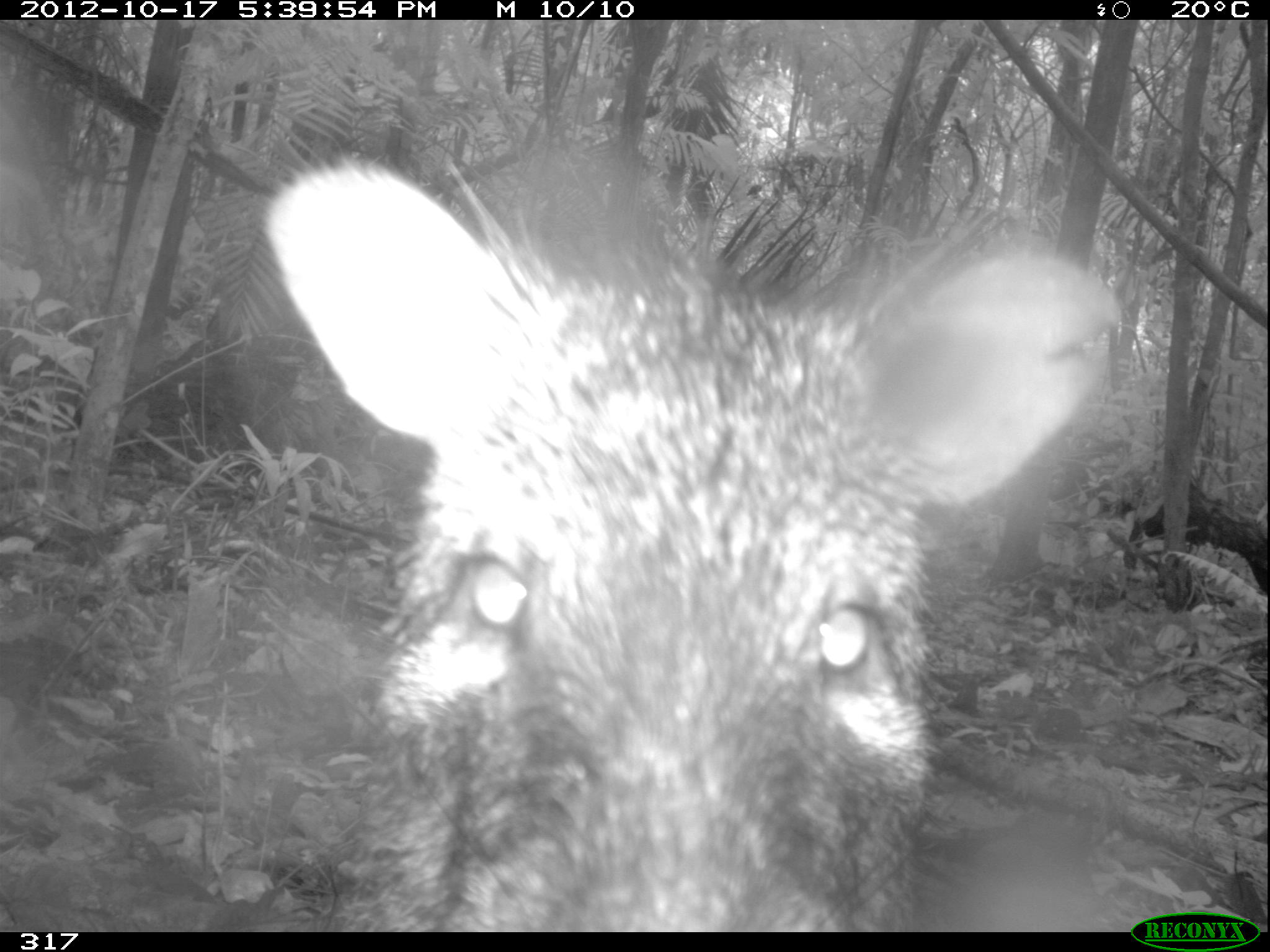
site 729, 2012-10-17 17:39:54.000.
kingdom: Animalia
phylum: Chordata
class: Mammalia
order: Artiodactyla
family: Tayassuidae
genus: Pecari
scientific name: Pecari tajacu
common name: collared peccary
Pecari tajacu (collared peccary).